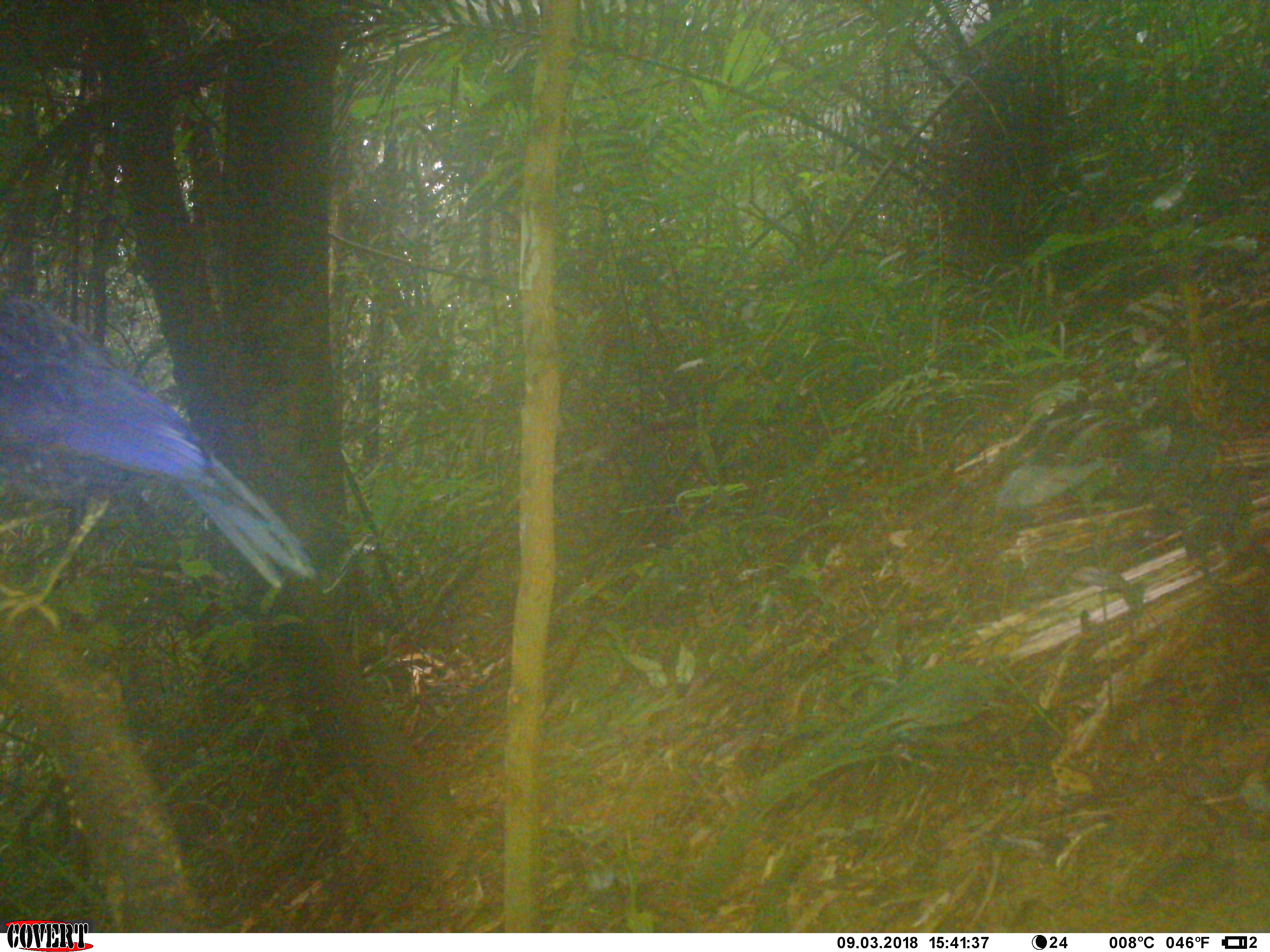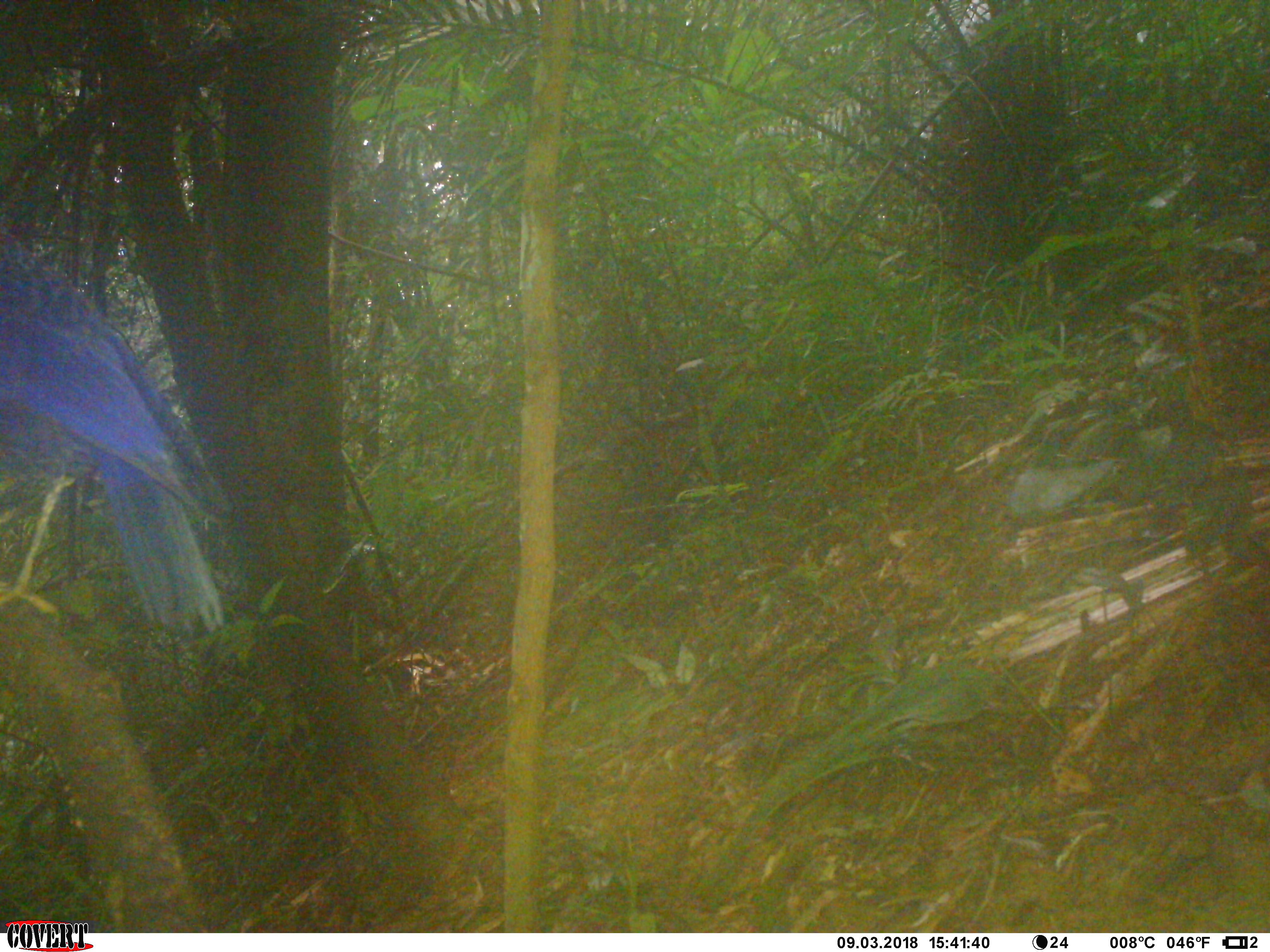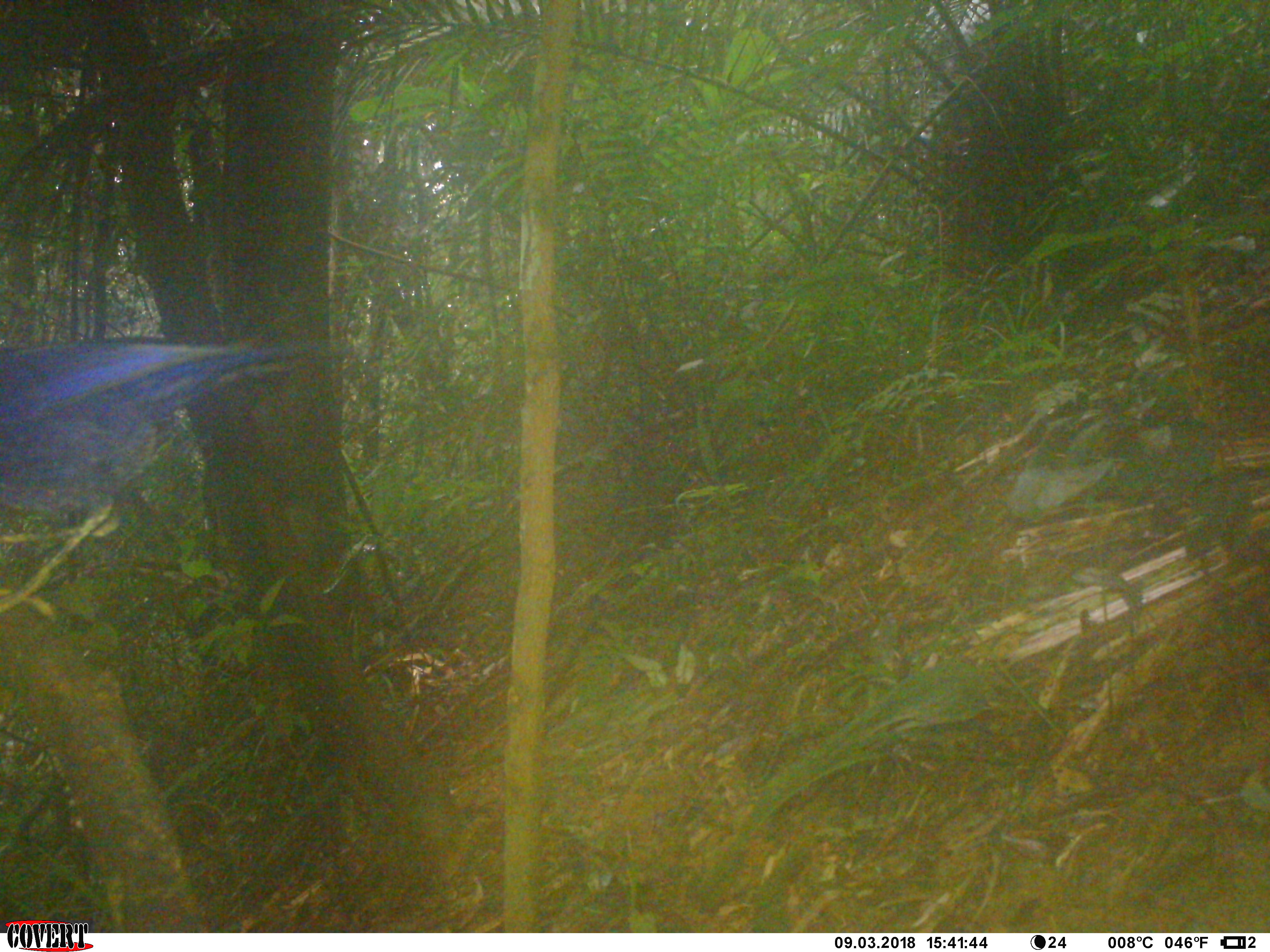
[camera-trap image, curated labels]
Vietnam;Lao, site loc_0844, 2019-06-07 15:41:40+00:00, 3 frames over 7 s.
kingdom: Animalia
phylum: Chordata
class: Aves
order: Passeriformes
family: Muscicapidae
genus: Myophonus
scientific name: Myophonus caeruleus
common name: blue whistling thrush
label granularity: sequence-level